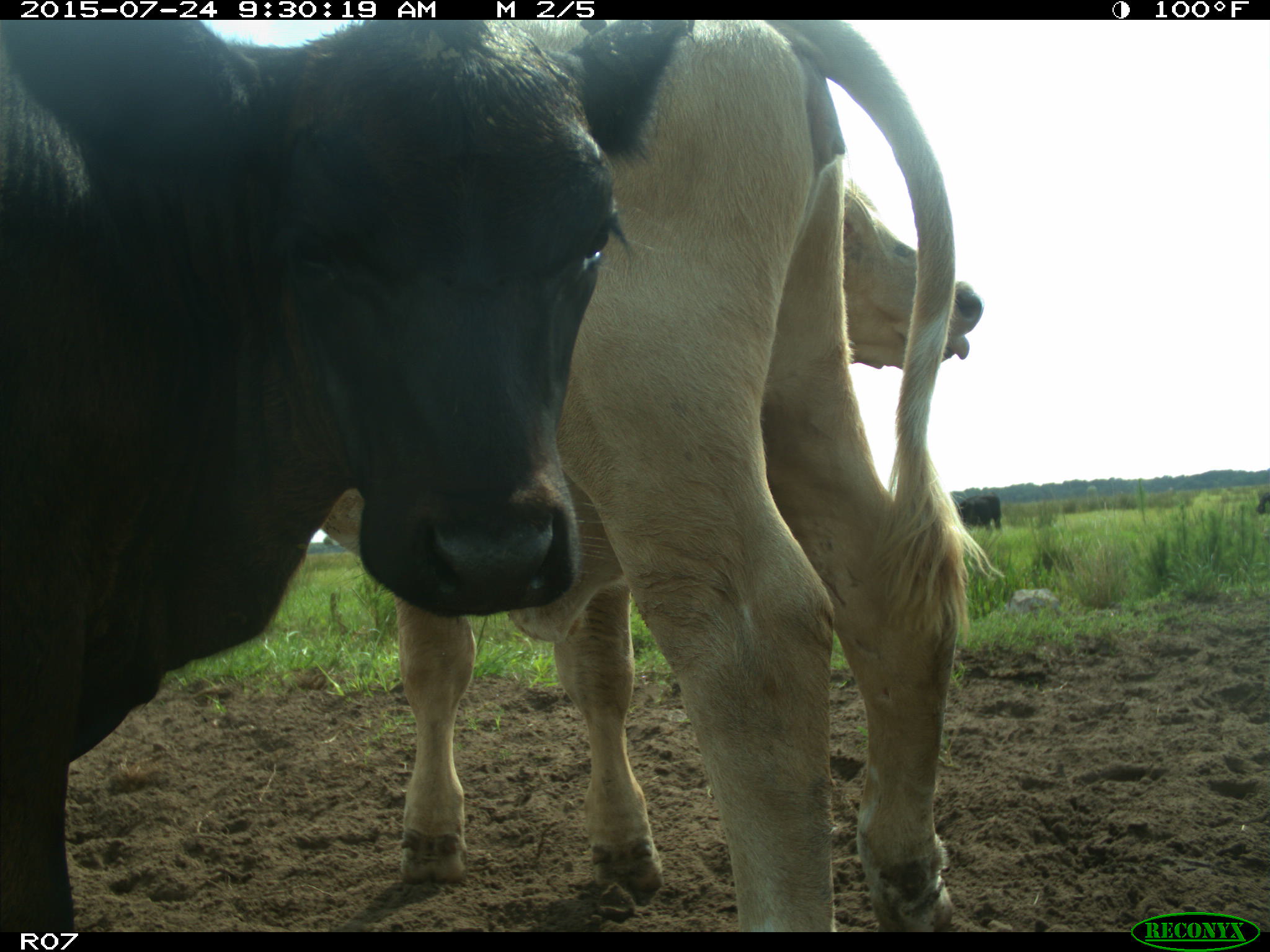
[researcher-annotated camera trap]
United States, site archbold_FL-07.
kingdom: Animalia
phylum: Chordata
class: Mammalia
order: Artiodactyla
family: Bovidae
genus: Bos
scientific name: Bos taurus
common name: domestic cow